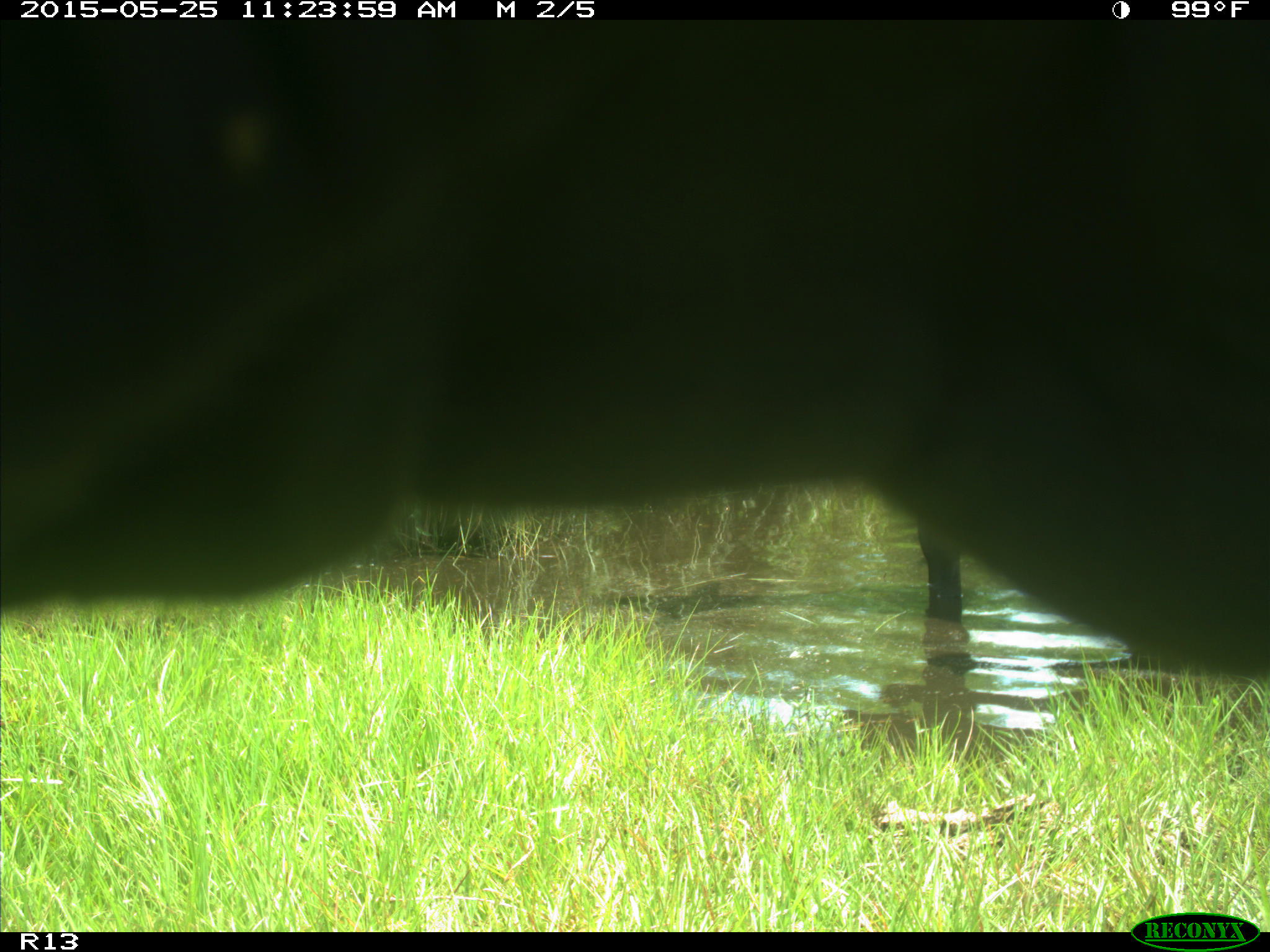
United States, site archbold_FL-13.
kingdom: Animalia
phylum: Chordata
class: Mammalia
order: Artiodactyla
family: Bovidae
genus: Bos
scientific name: Bos taurus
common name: domestic cow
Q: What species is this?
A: Bos taurus (domestic cow).